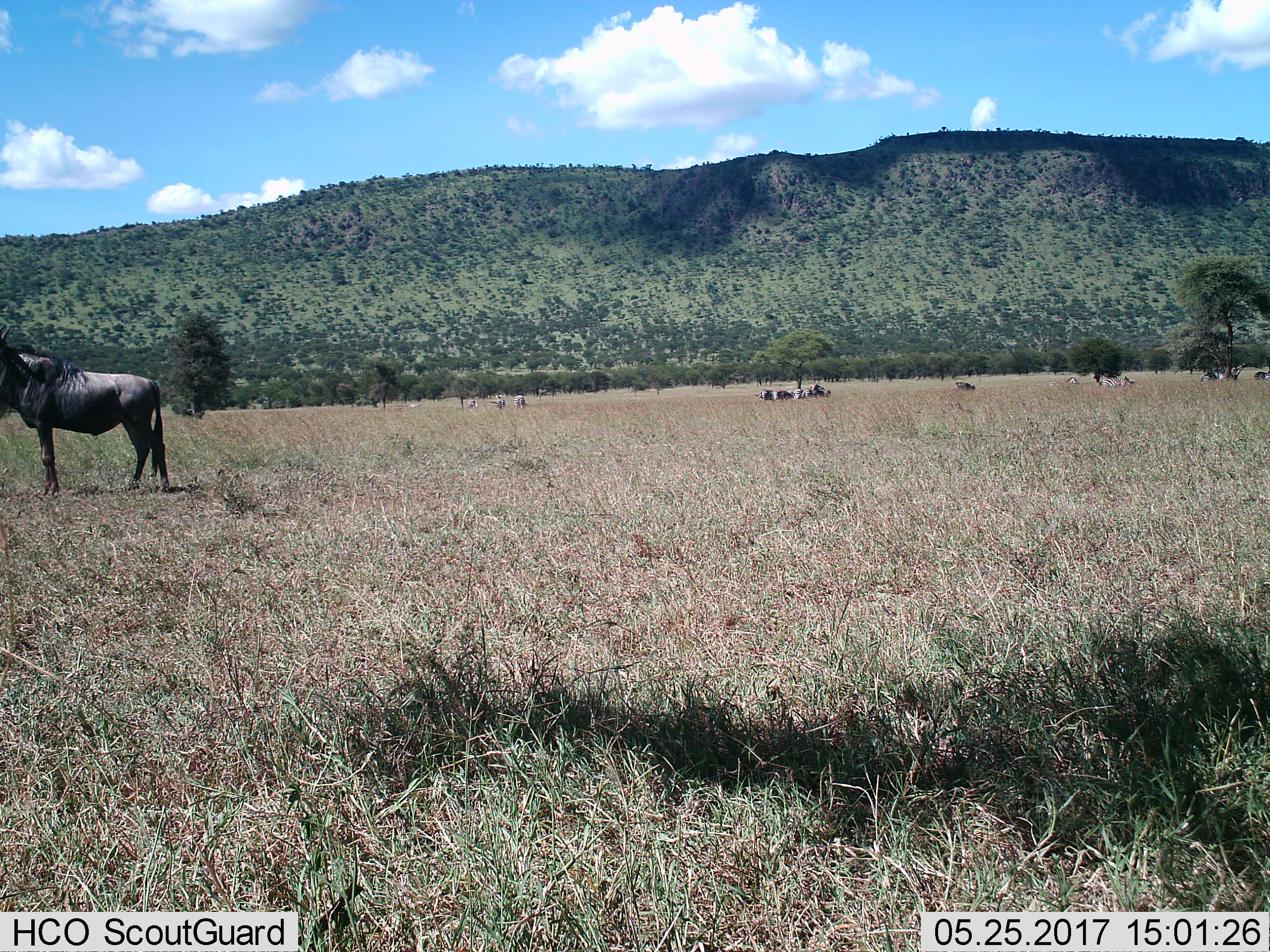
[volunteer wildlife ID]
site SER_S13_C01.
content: unidentified animal